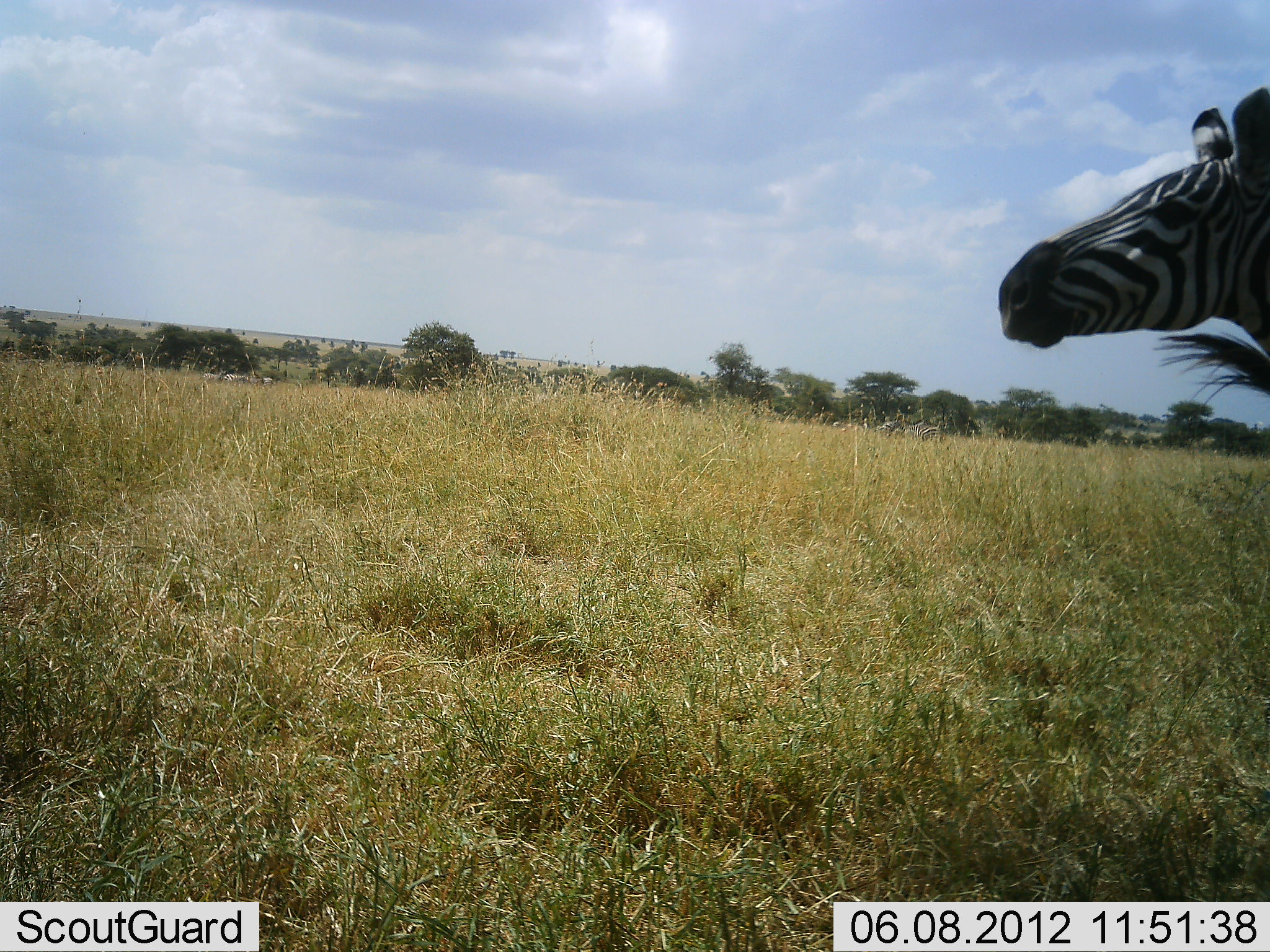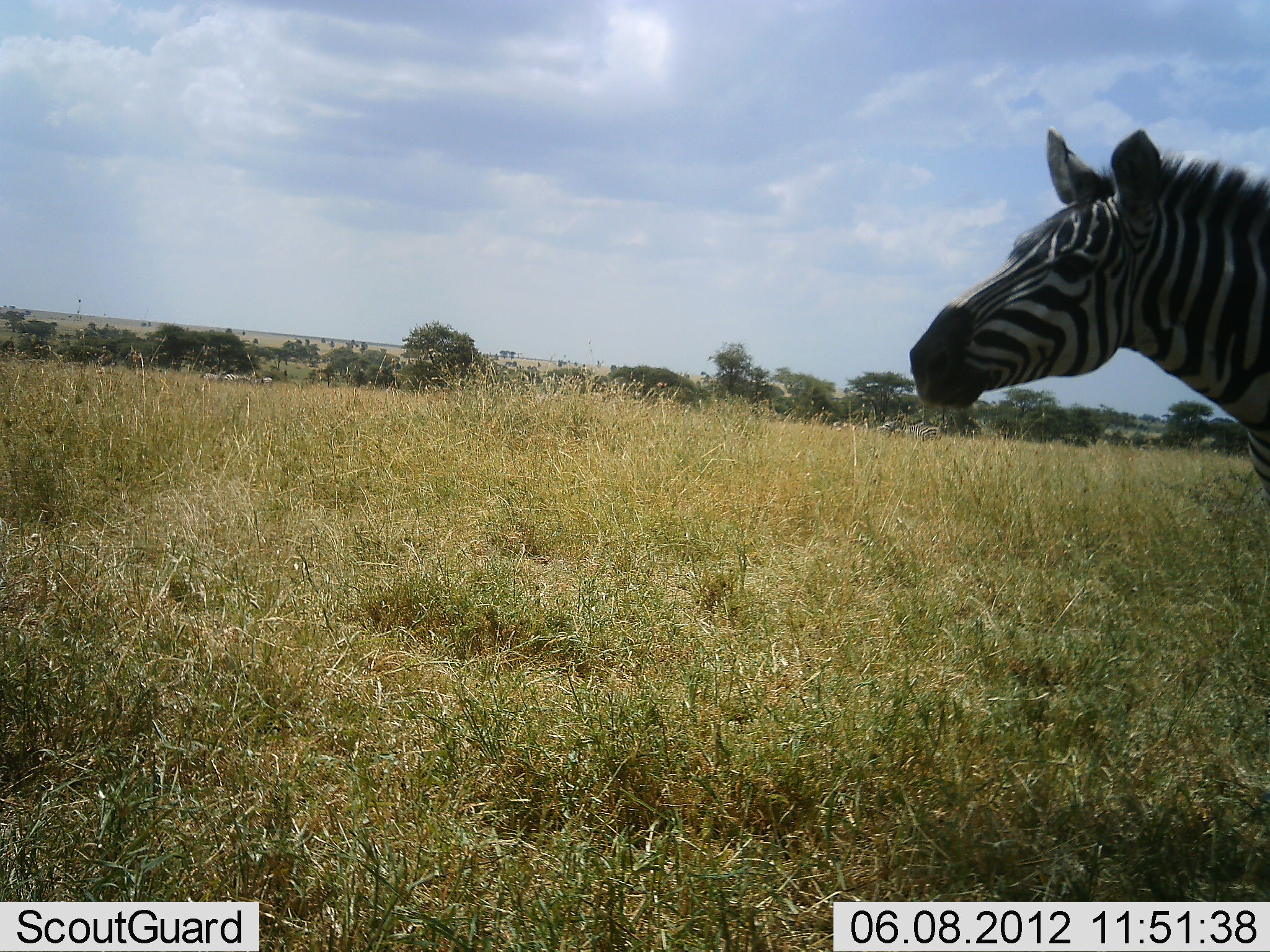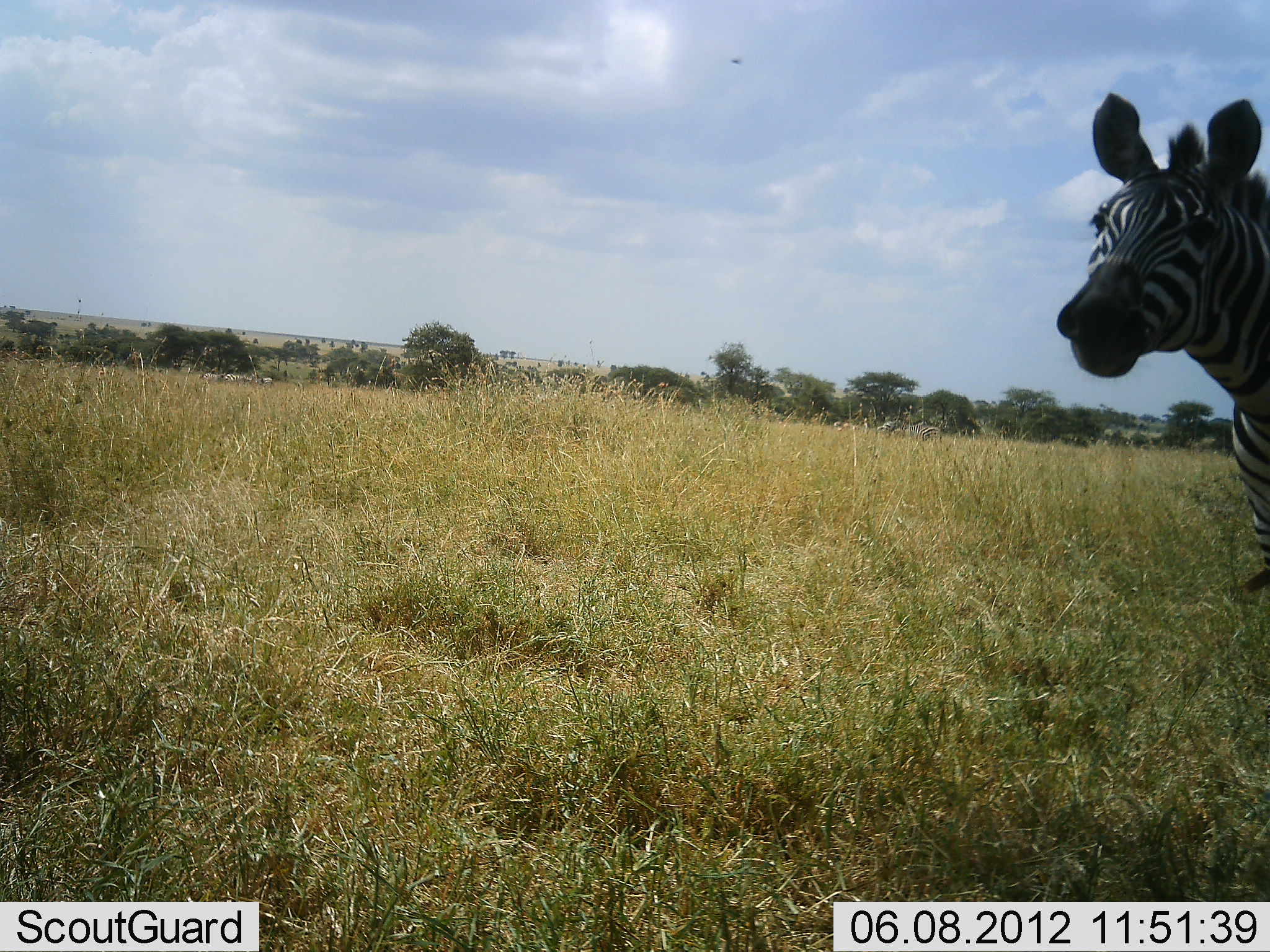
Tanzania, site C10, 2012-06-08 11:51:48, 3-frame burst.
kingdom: Animalia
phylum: Chordata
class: Mammalia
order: Perissodactyla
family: Equidae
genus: Equus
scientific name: Equus quagga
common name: plains zebra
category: zebra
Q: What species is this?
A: Zebra (plains zebra) (Equus quagga).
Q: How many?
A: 1.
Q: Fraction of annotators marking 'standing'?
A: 90%.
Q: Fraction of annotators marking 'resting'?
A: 0%.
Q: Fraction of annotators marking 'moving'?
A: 10%.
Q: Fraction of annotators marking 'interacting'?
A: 0%.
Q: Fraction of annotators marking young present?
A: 0%.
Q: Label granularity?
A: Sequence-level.